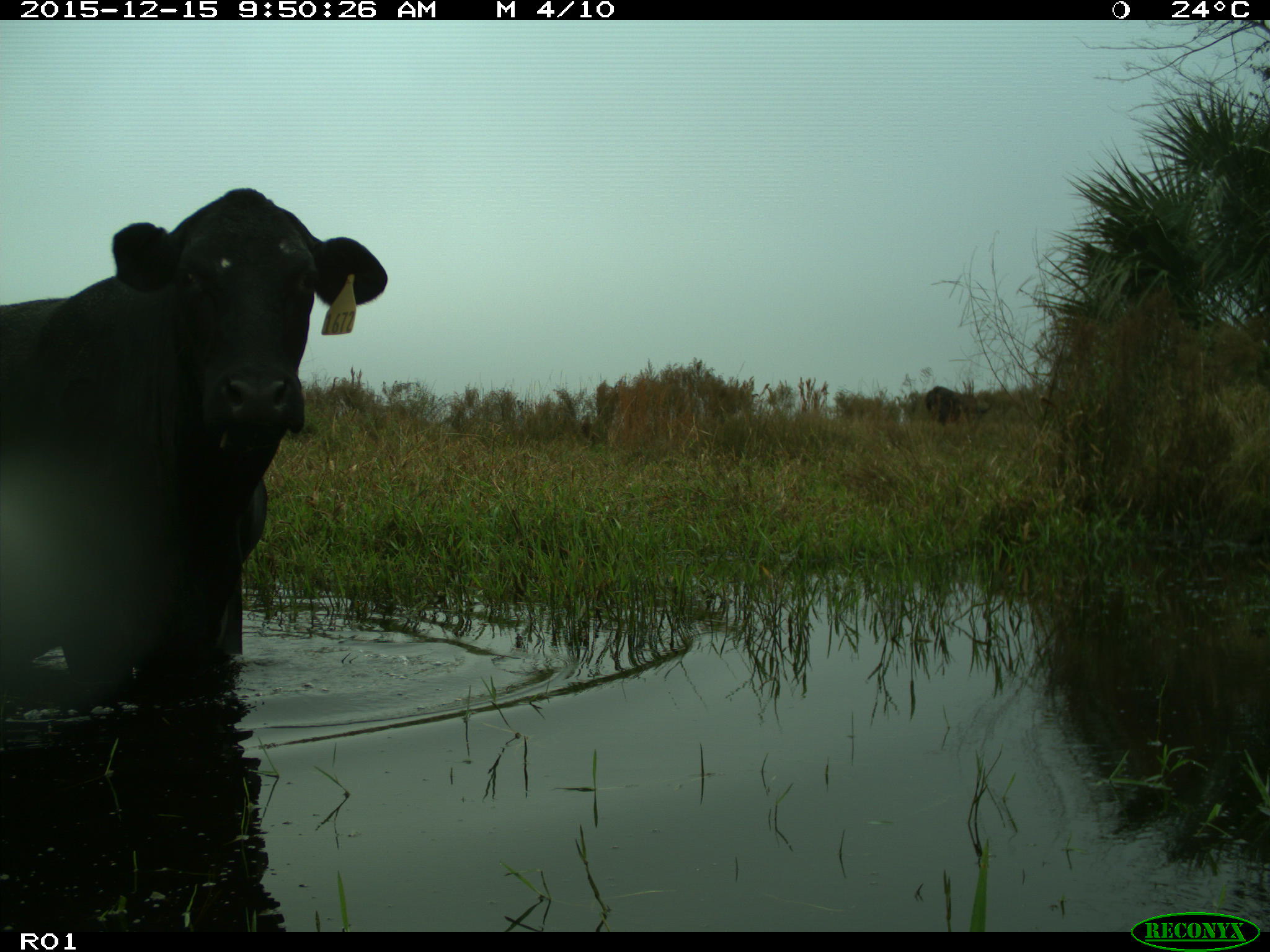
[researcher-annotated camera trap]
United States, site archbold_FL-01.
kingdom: Animalia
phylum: Chordata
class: Mammalia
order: Artiodactyla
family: Bovidae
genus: Bos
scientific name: Bos taurus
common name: domestic cow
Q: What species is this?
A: Bos taurus (domestic cow).